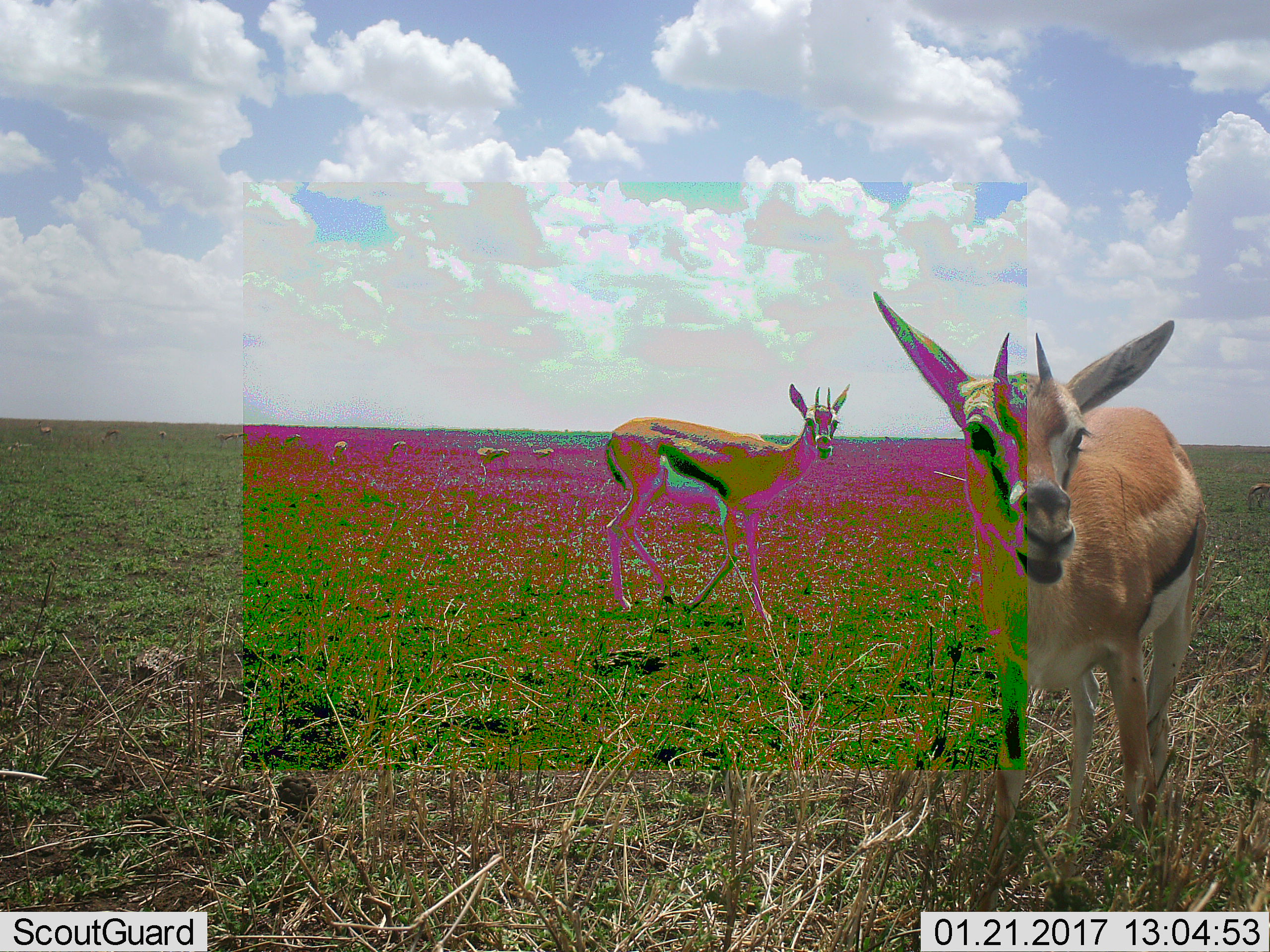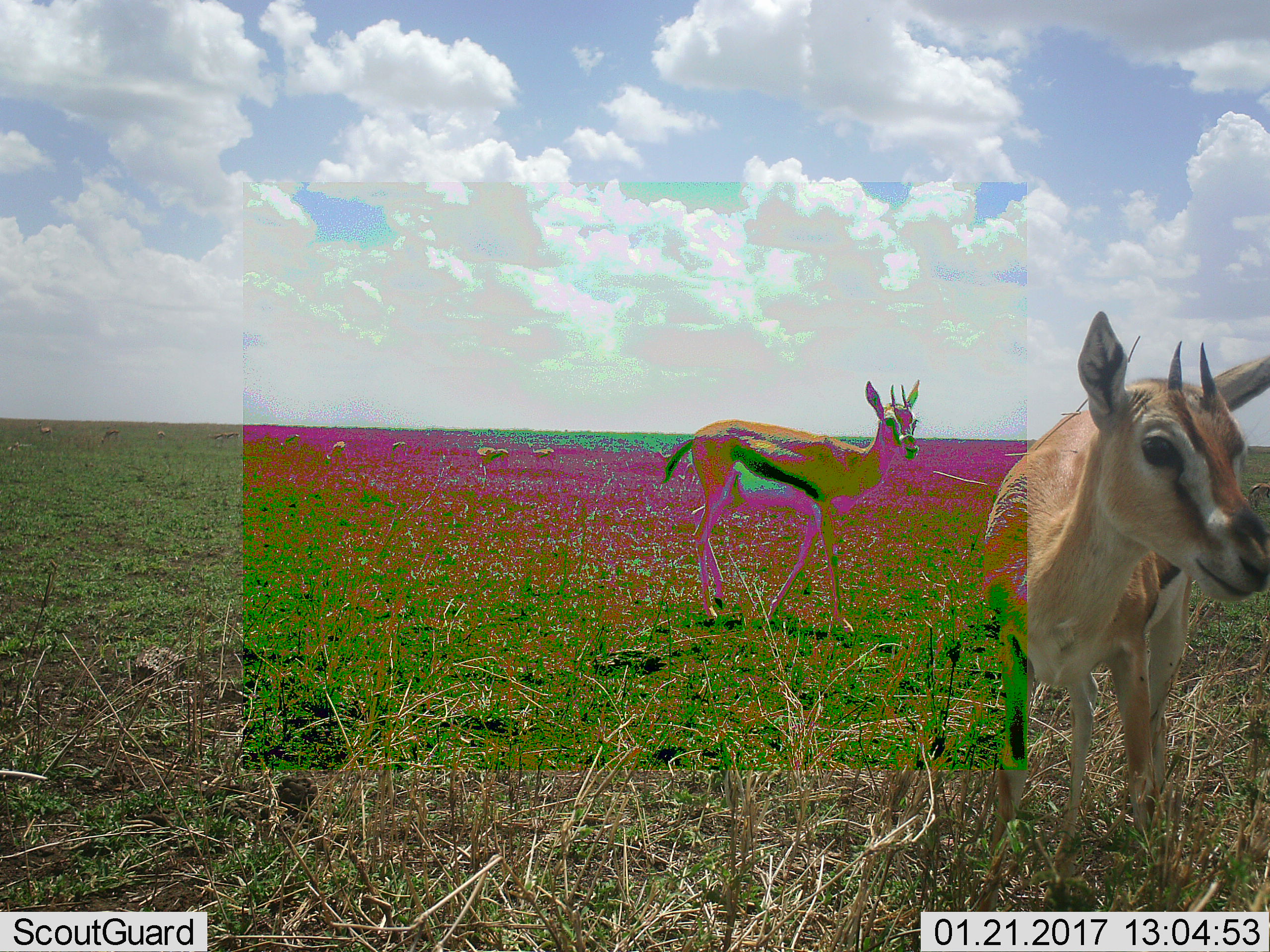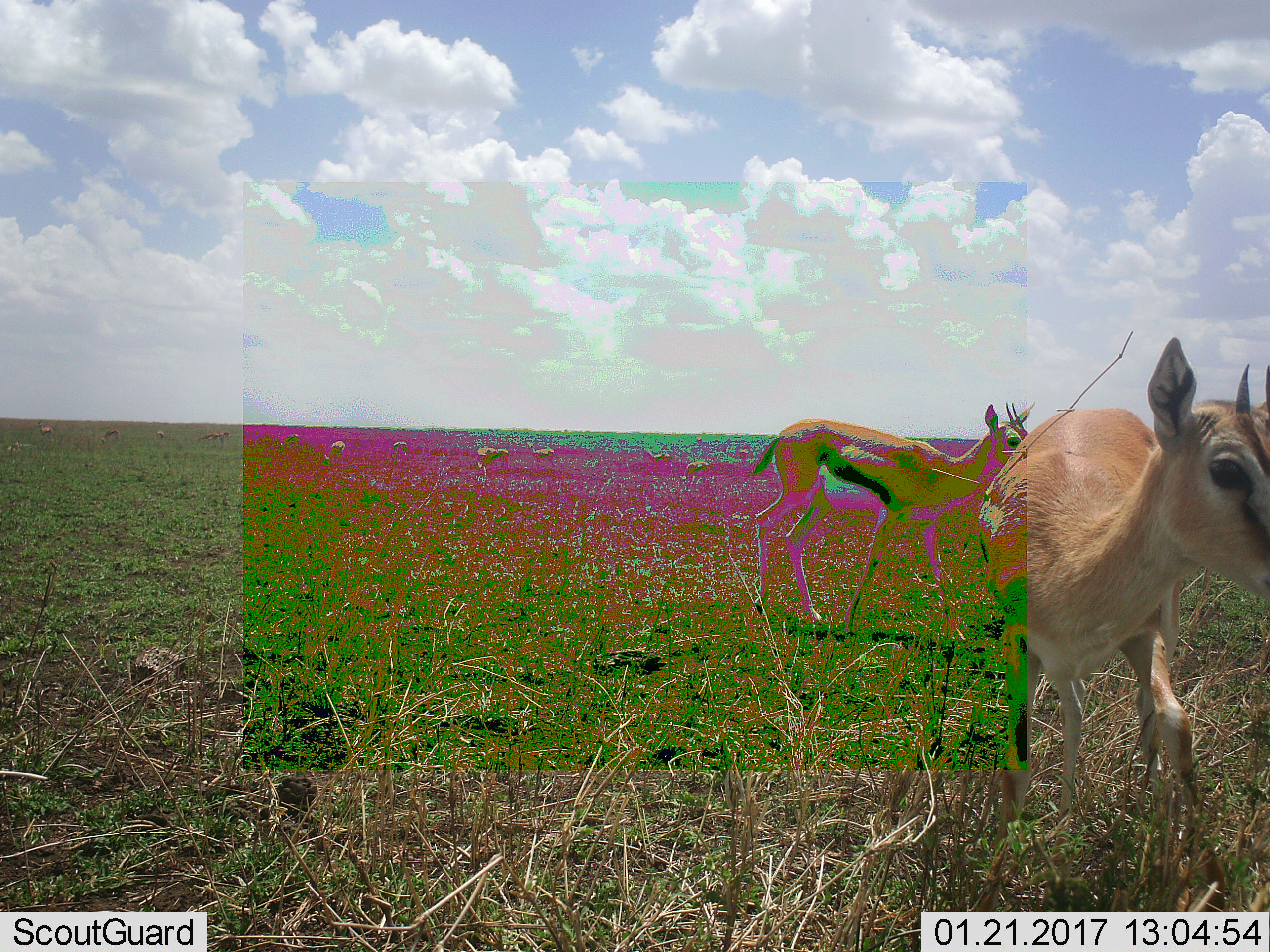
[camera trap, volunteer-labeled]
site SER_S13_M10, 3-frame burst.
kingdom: Animalia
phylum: Chordata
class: Mammalia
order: Artiodactyla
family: Bovidae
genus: Eudorcas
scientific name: Eudorcas thomsonii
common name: thomson's gazelle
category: gazellethomsons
Gazellethomsons (thomson's gazelle) (Eudorcas thomsonii), count 3. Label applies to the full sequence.